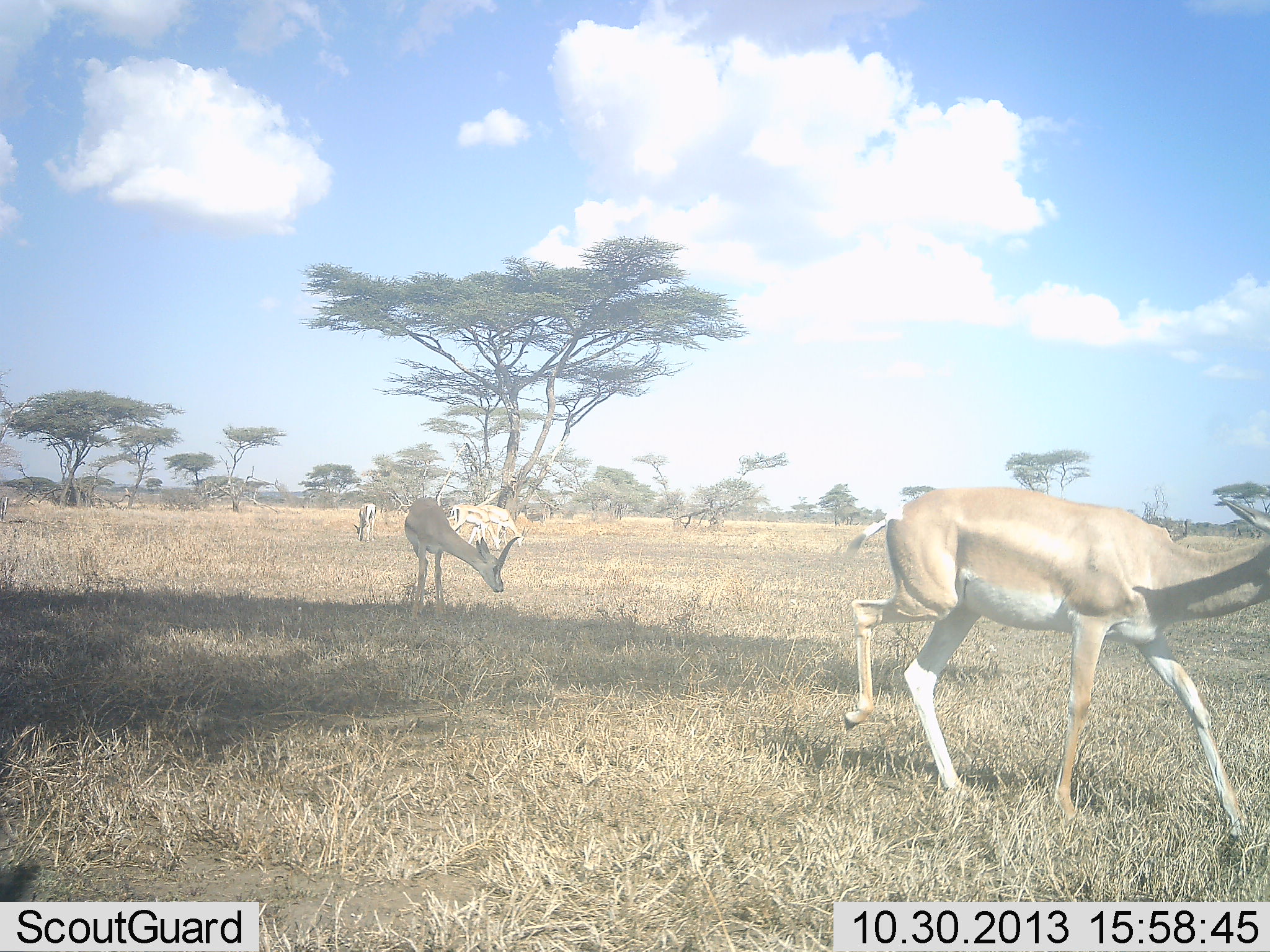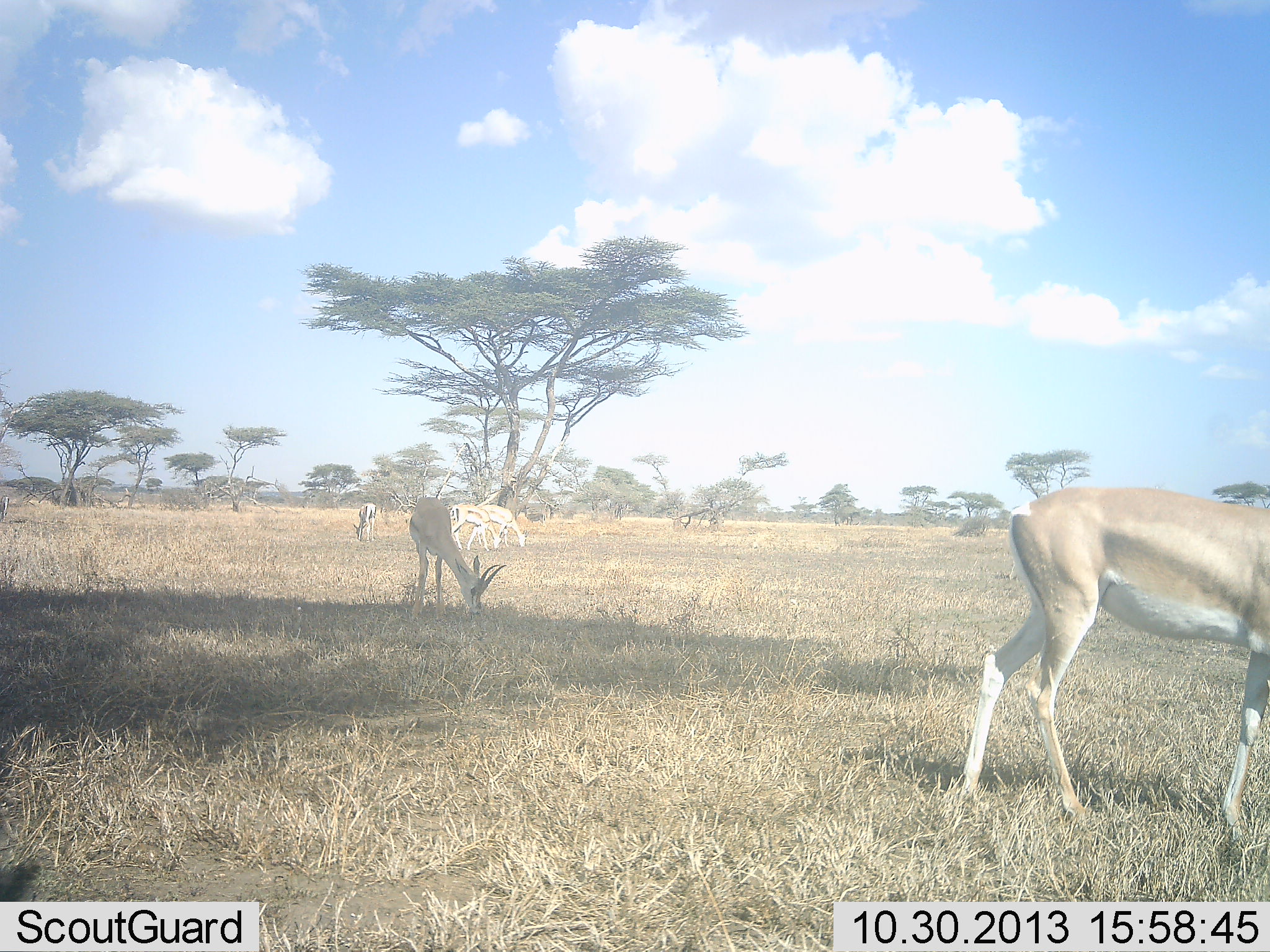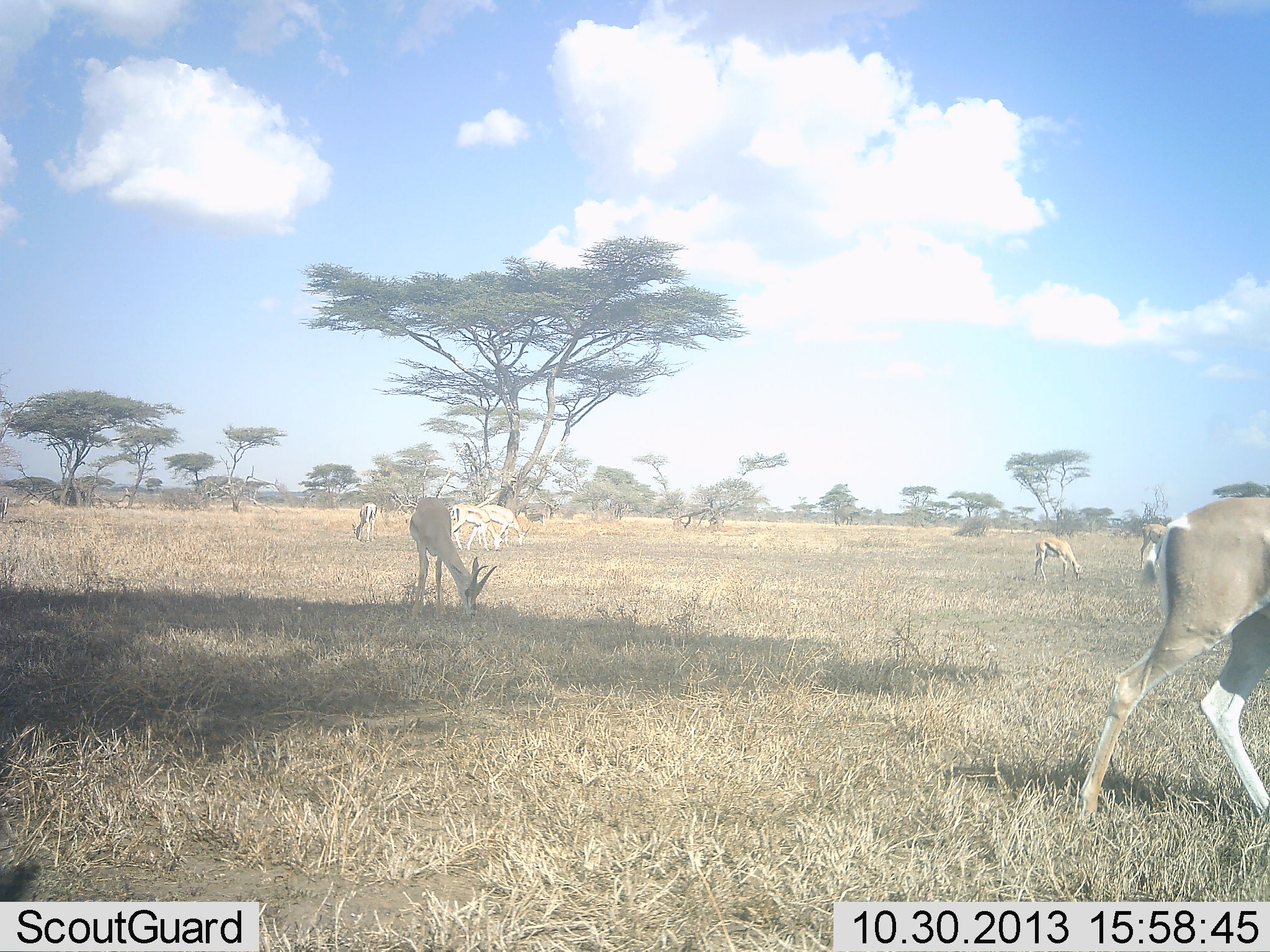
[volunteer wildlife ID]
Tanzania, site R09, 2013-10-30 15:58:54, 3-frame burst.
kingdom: Animalia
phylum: Chordata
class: Mammalia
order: Artiodactyla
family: Bovidae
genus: Nanger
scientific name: Nanger granti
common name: grant's gazelle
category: gazellegrants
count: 5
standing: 22%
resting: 0%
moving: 50%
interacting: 0%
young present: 0%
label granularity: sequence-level